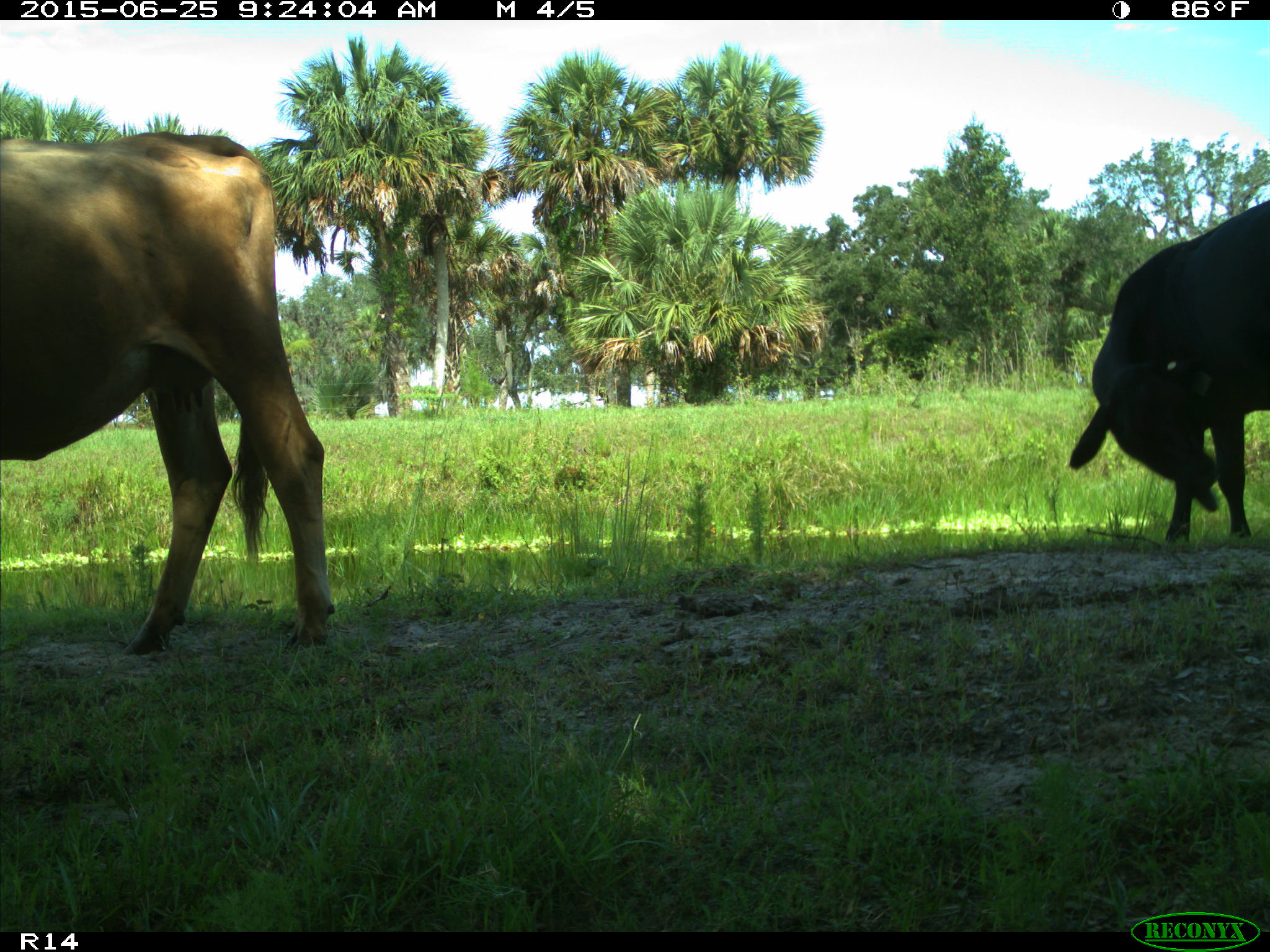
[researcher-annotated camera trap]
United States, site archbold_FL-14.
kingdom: Animalia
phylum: Chordata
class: Mammalia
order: Artiodactyla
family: Bovidae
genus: Bos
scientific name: Bos taurus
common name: domestic cow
Bos taurus (domestic cow).